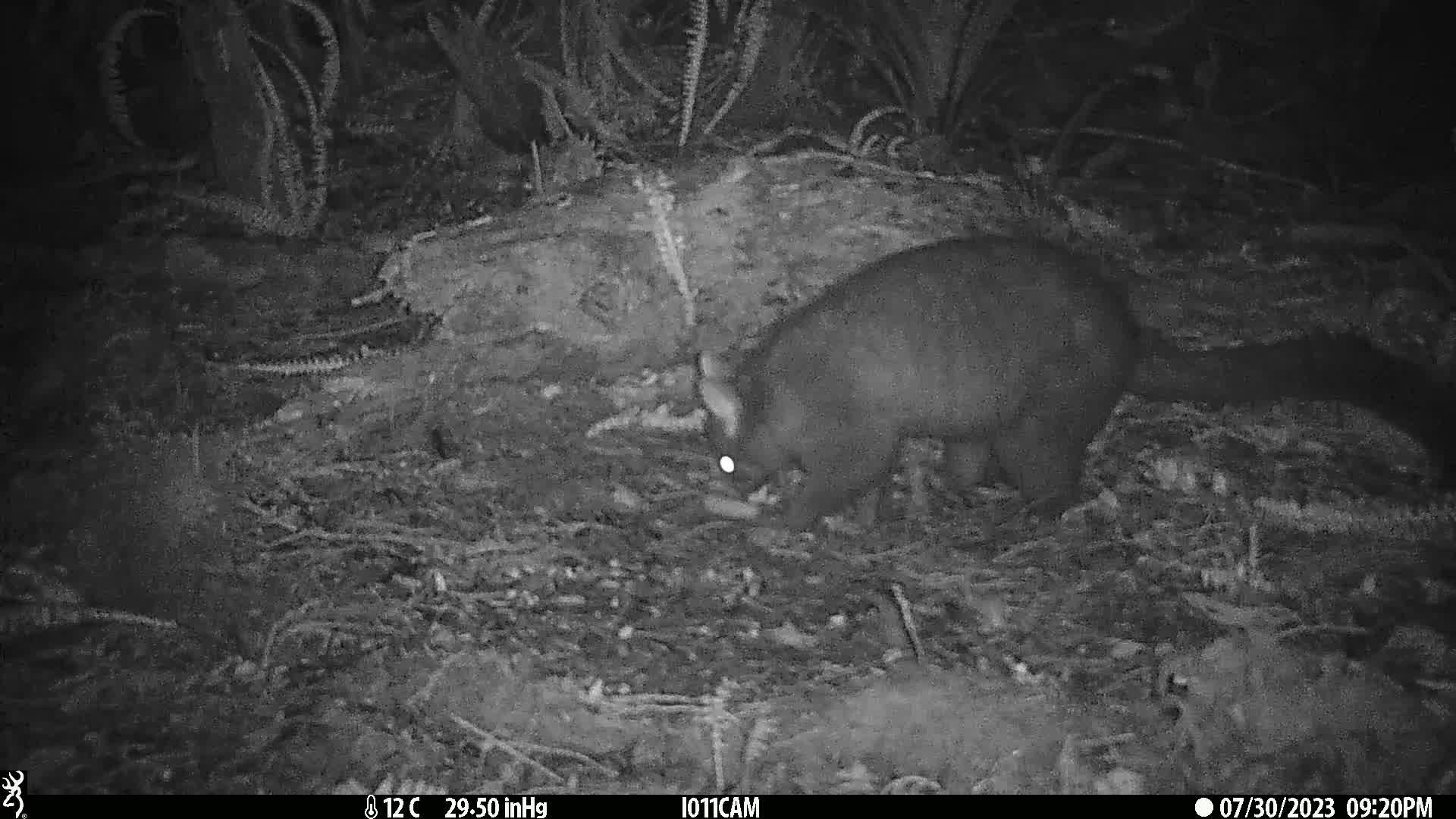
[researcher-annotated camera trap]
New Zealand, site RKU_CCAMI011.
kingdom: Animalia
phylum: Chordata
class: Mammalia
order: Diprotodontia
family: Phalangeridae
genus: Trichosurus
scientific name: Trichosurus vulpecula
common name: common brushtail possum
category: possum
Possum (common brushtail possum) (Trichosurus vulpecula).